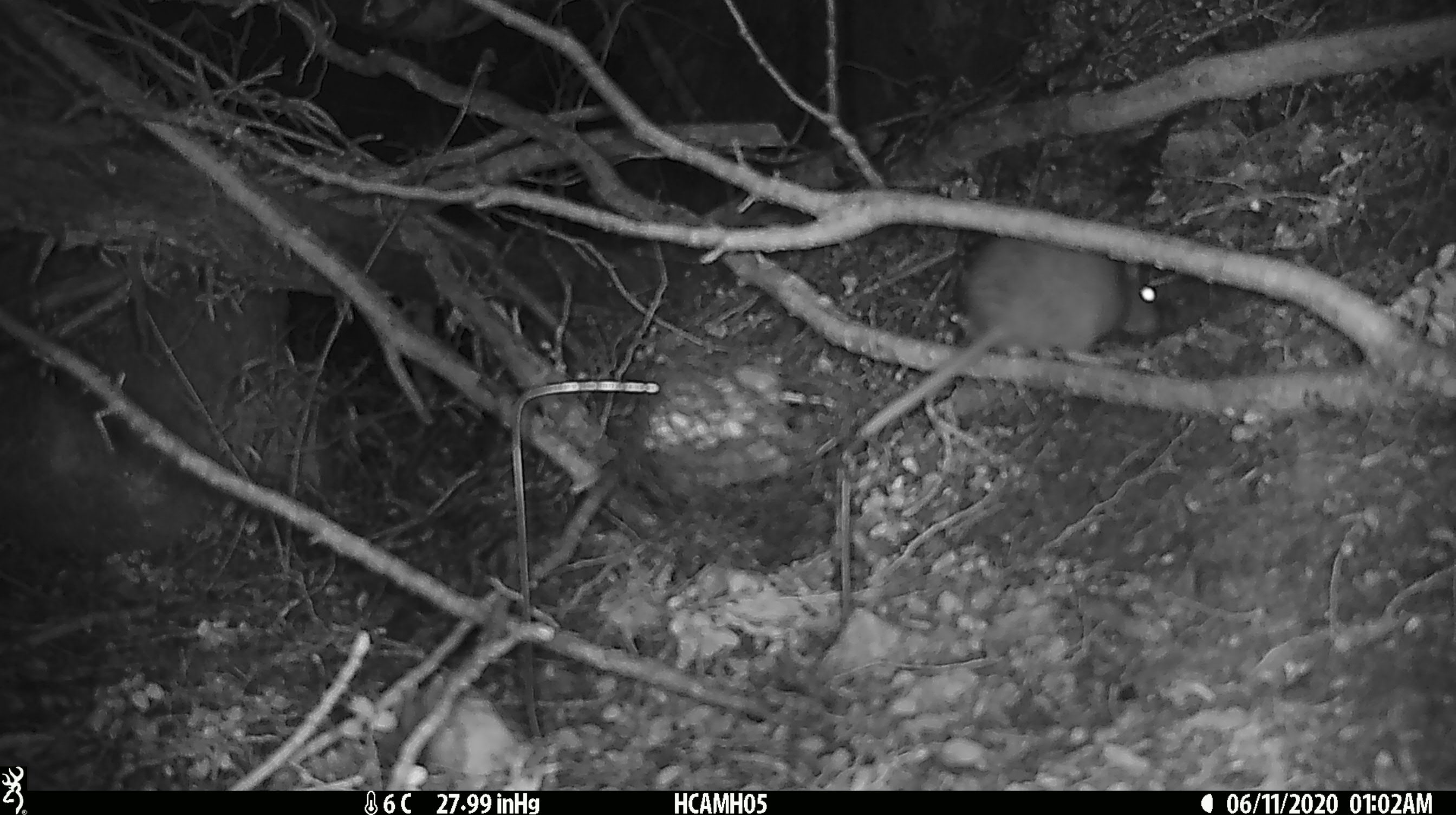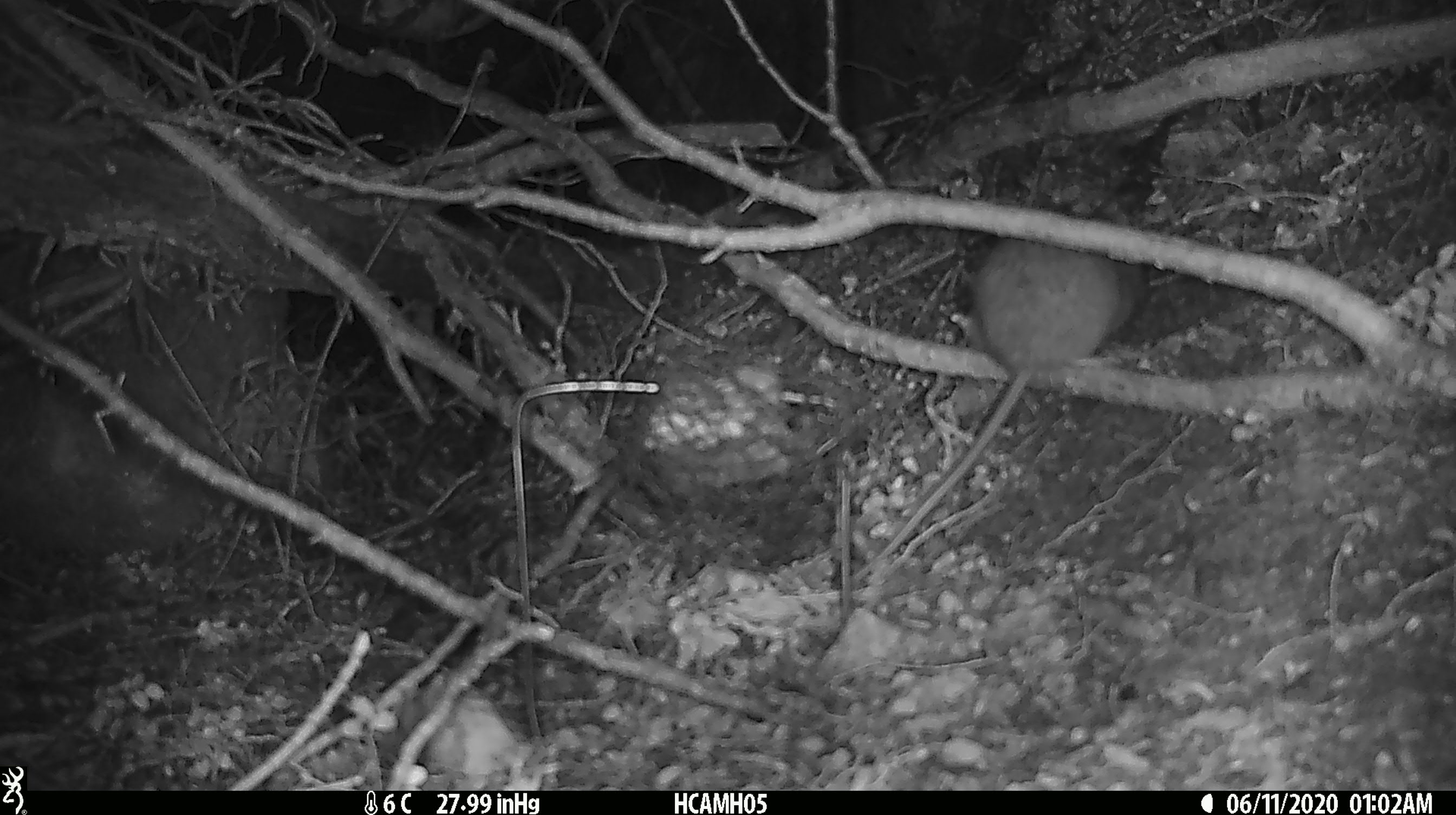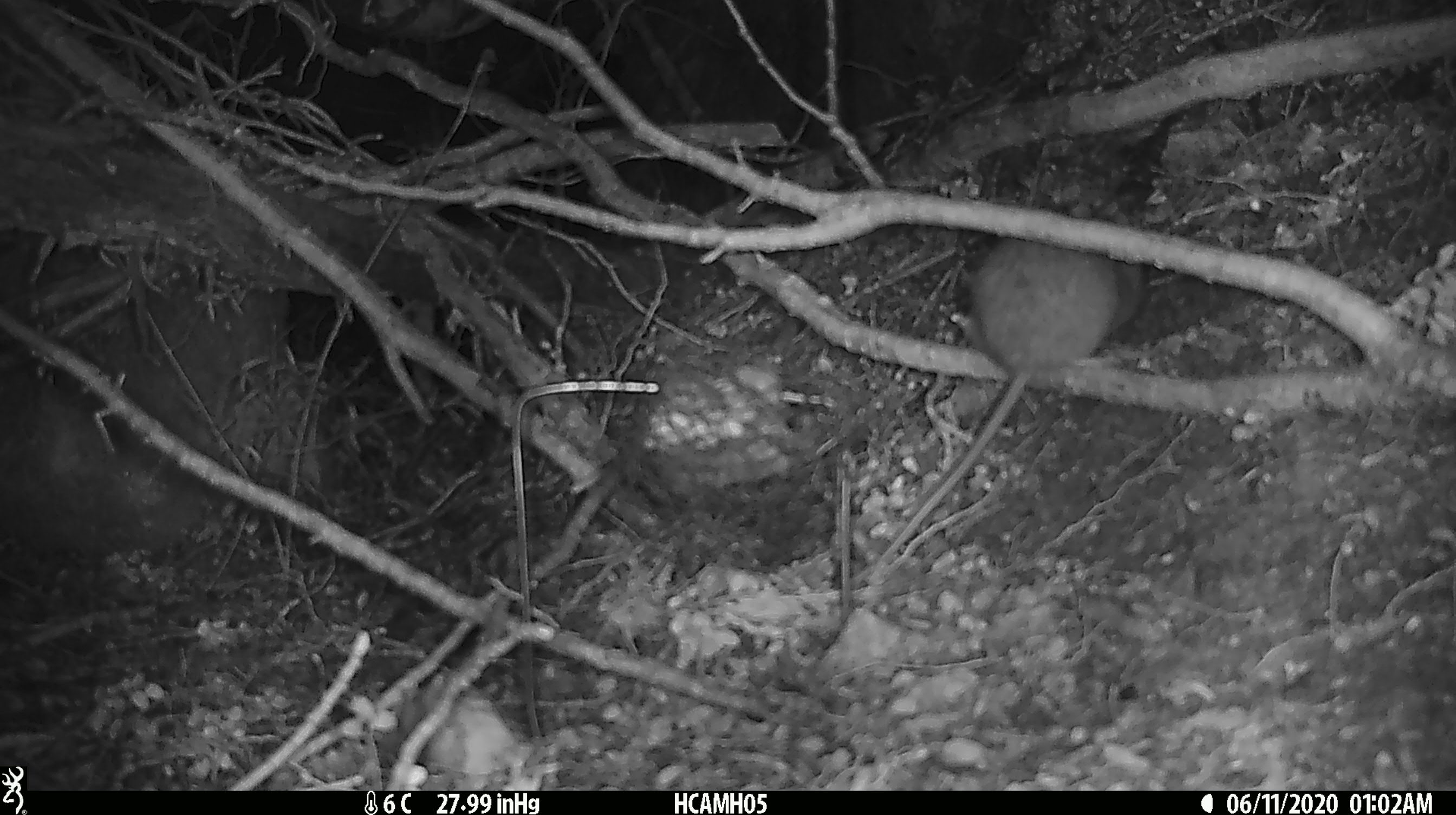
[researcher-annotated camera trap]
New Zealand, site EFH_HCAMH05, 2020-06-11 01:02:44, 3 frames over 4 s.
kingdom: Animalia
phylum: Chordata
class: Mammalia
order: Rodentia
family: Muridae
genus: Rattus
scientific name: Rattus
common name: rat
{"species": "rat (Rattus)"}